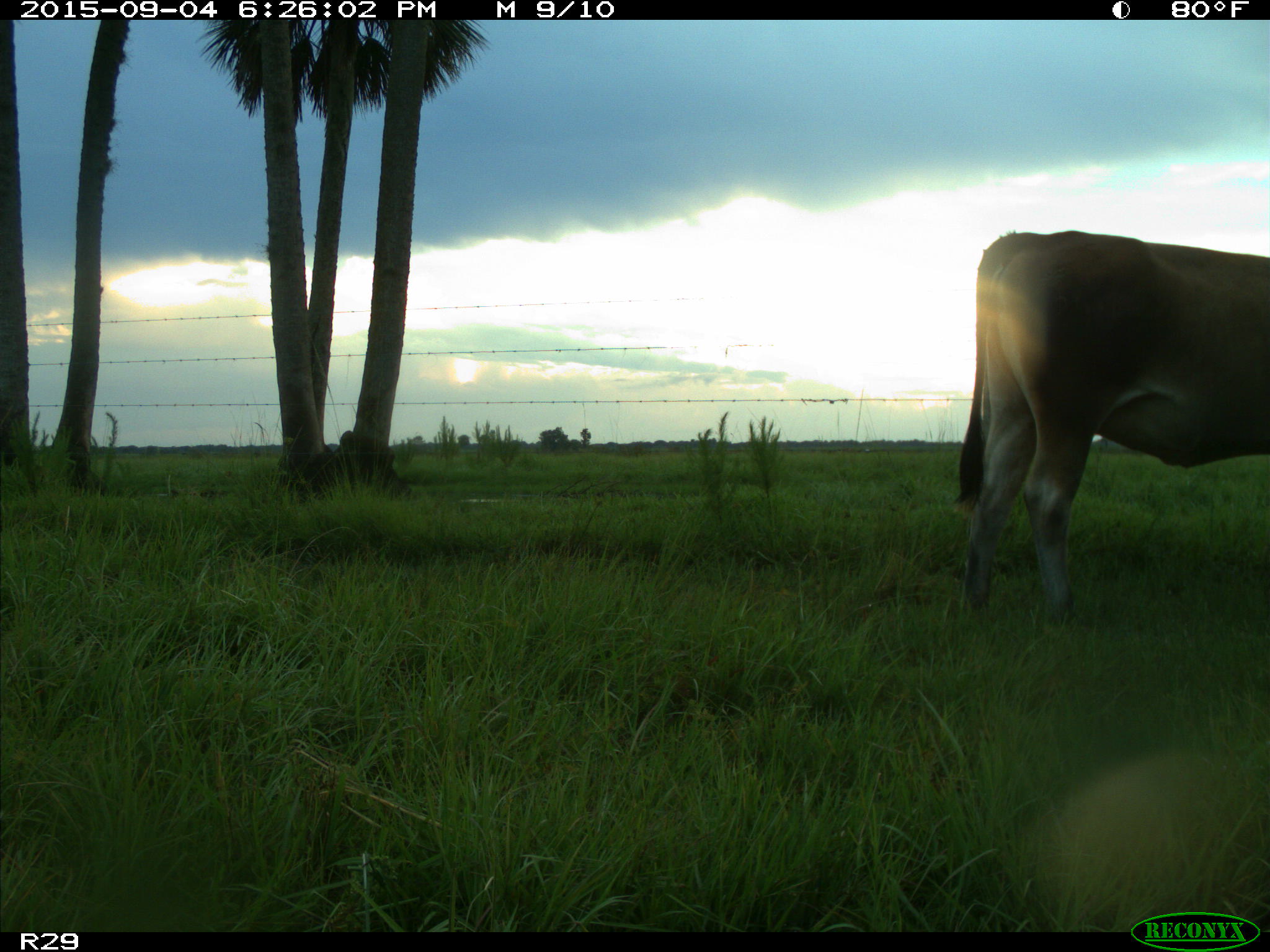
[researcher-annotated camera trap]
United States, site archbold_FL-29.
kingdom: Animalia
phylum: Chordata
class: Mammalia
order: Artiodactyla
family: Bovidae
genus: Bos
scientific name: Bos taurus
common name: domestic cow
Bos taurus (domestic cow).